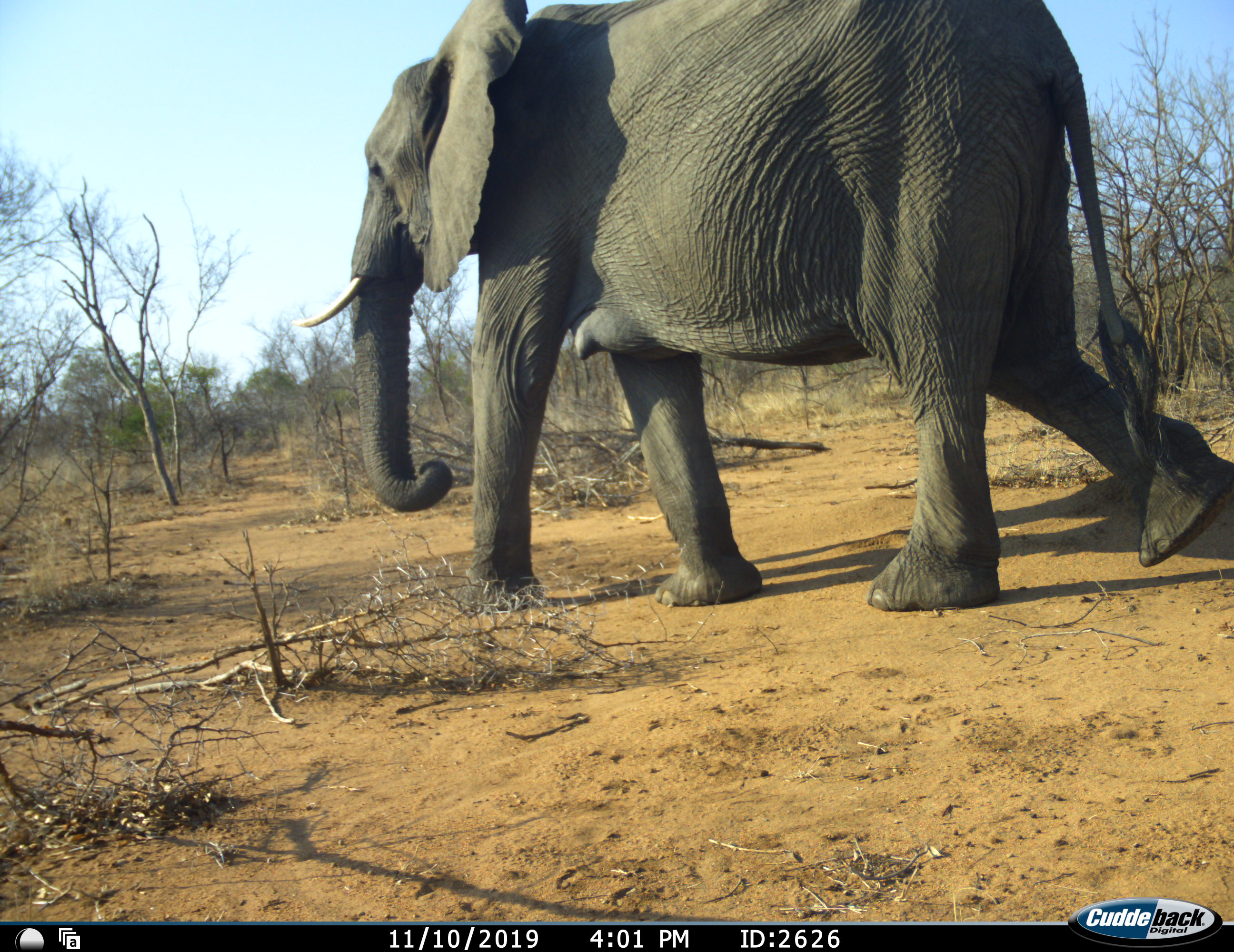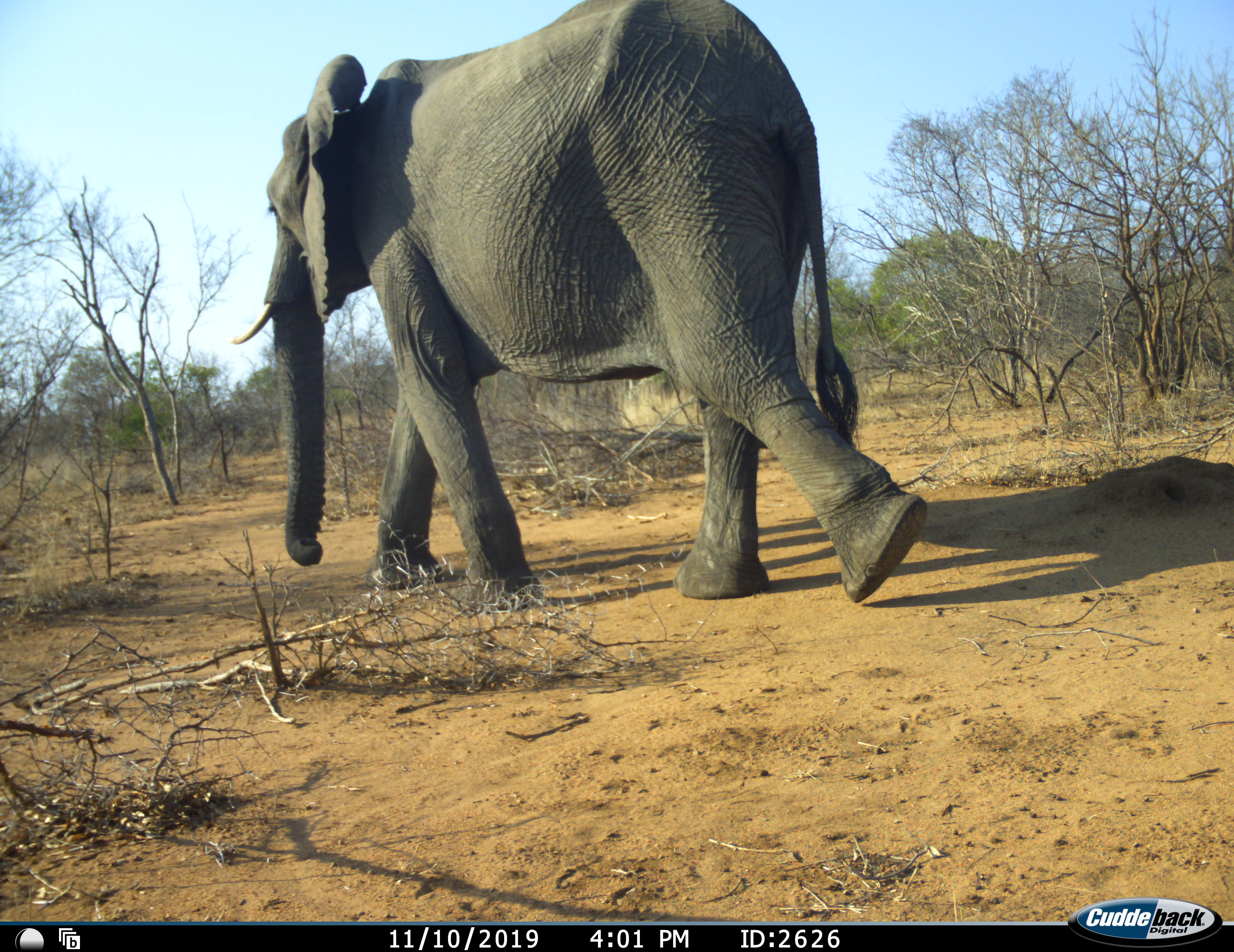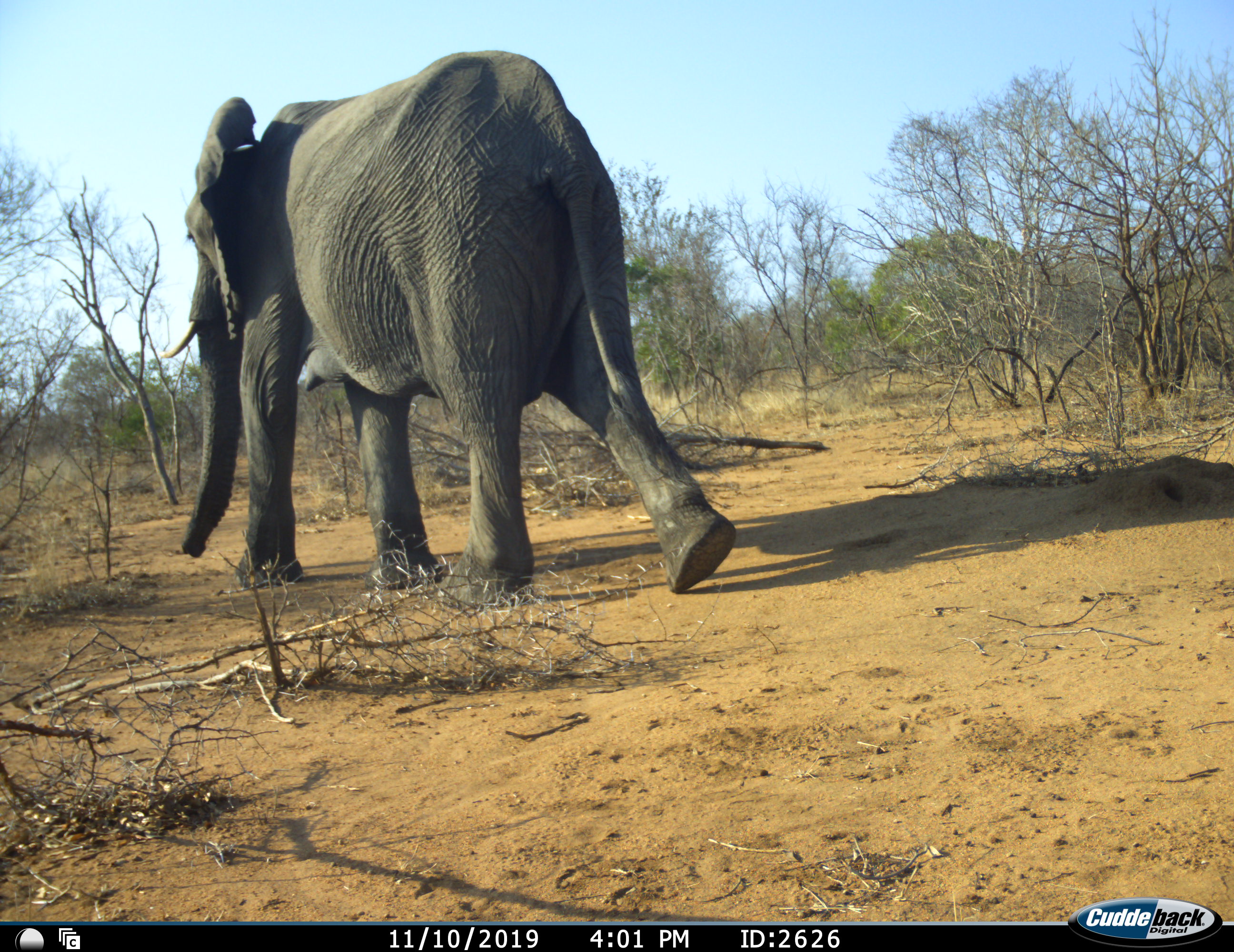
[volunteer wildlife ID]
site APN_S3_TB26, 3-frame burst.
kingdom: Animalia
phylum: Chordata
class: Mammalia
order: Proboscidea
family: Elephantidae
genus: Loxodonta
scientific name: Loxodonta africana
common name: african bush elephant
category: elephant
Elephant (african bush elephant) (Loxodonta africana), count 1. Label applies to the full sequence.